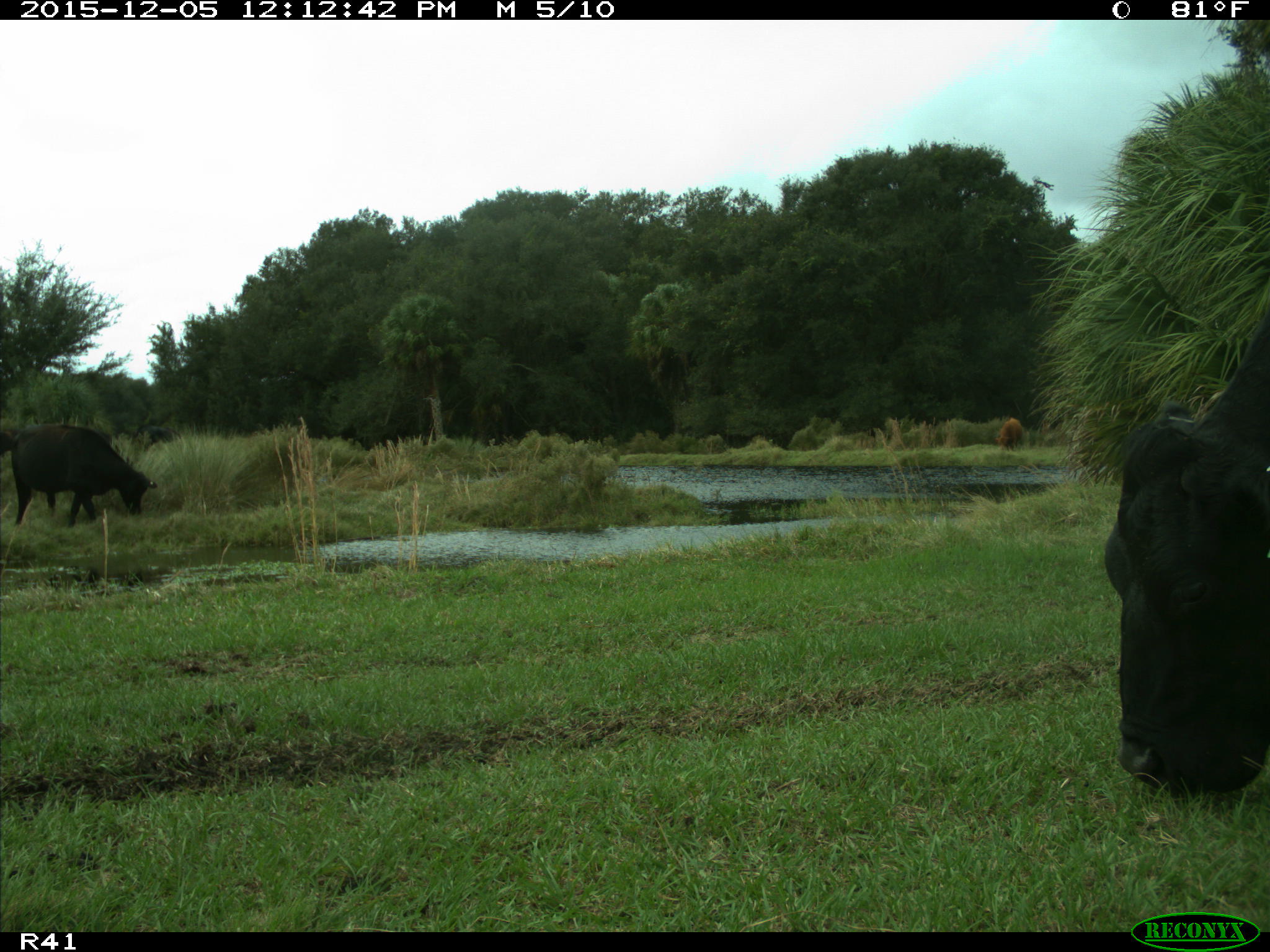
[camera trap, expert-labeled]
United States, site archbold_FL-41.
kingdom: Animalia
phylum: Chordata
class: Mammalia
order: Artiodactyla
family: Bovidae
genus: Bos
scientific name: Bos taurus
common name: domestic cow